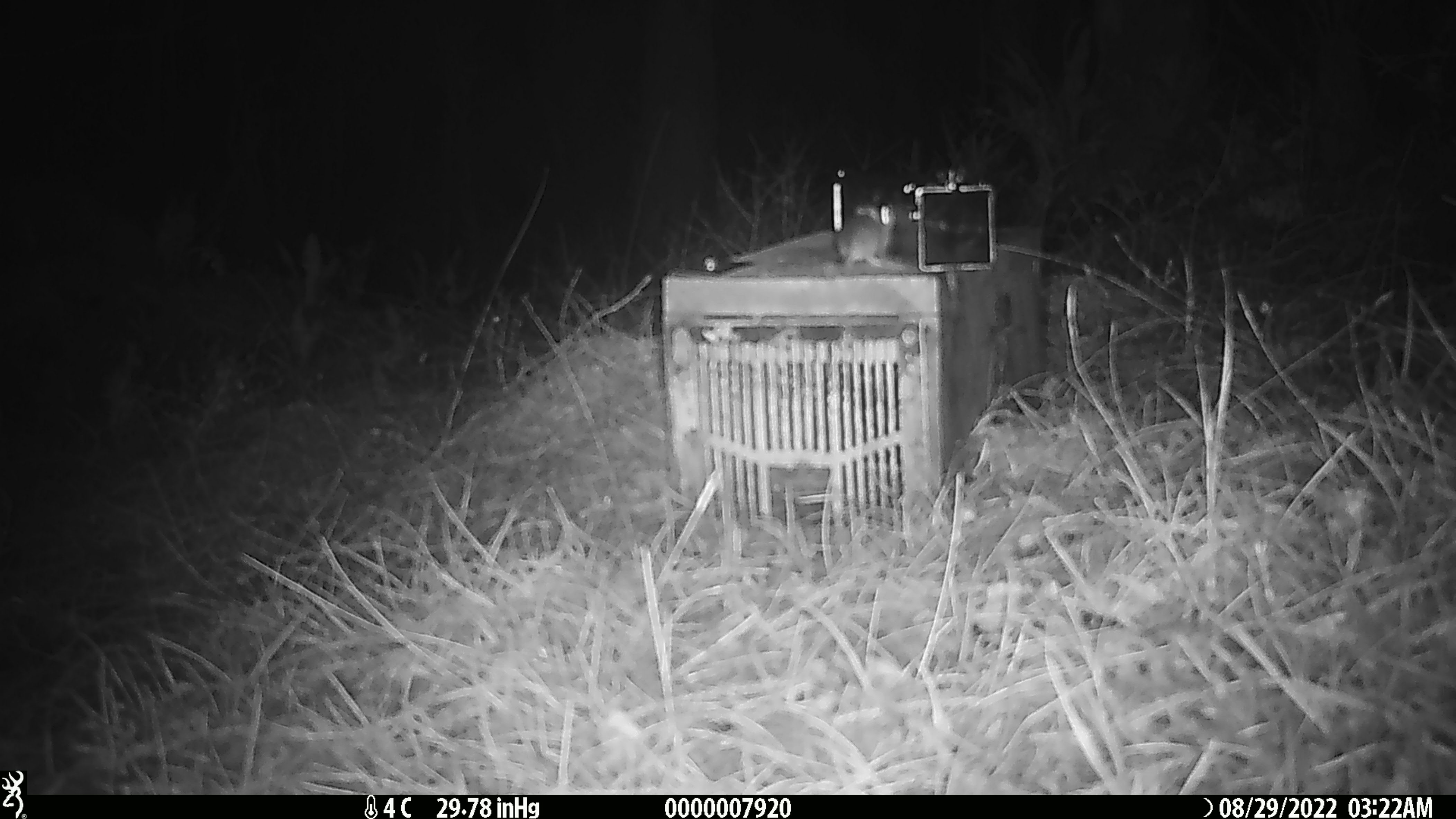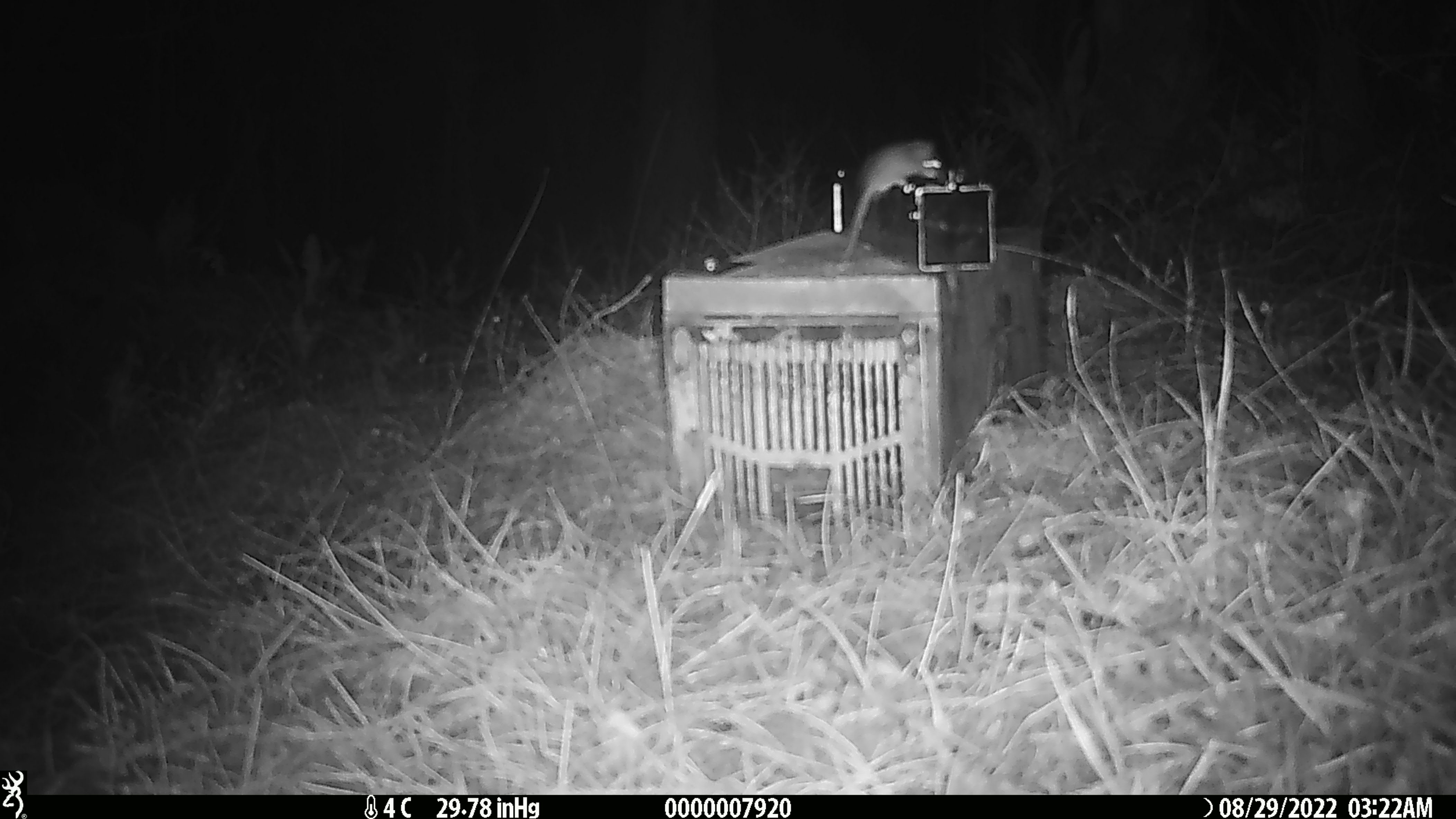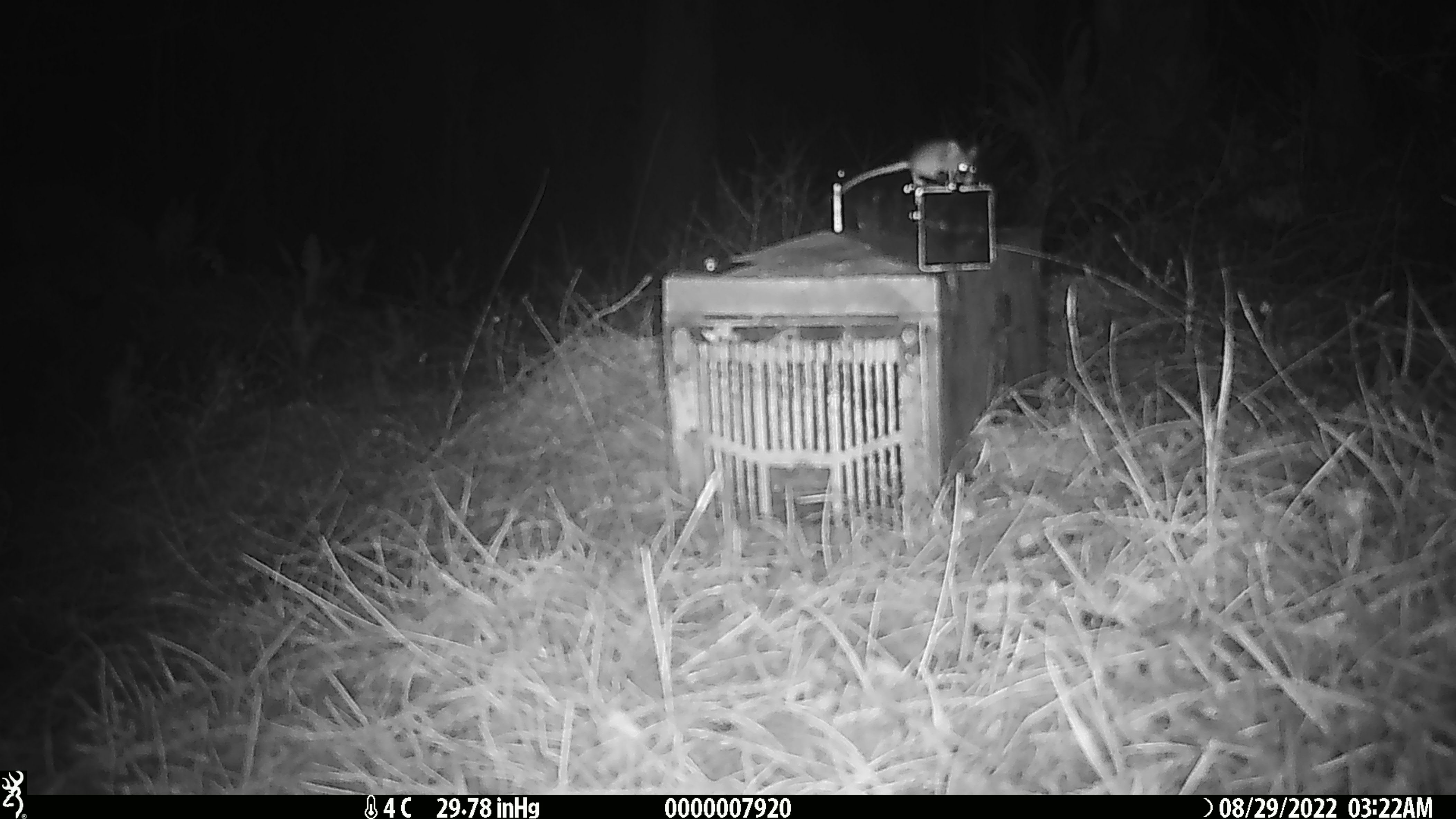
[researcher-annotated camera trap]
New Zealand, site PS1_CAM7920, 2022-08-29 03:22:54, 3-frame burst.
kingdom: Animalia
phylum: Chordata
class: Mammalia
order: Rodentia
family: Muridae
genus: Mus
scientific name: Mus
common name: mouse